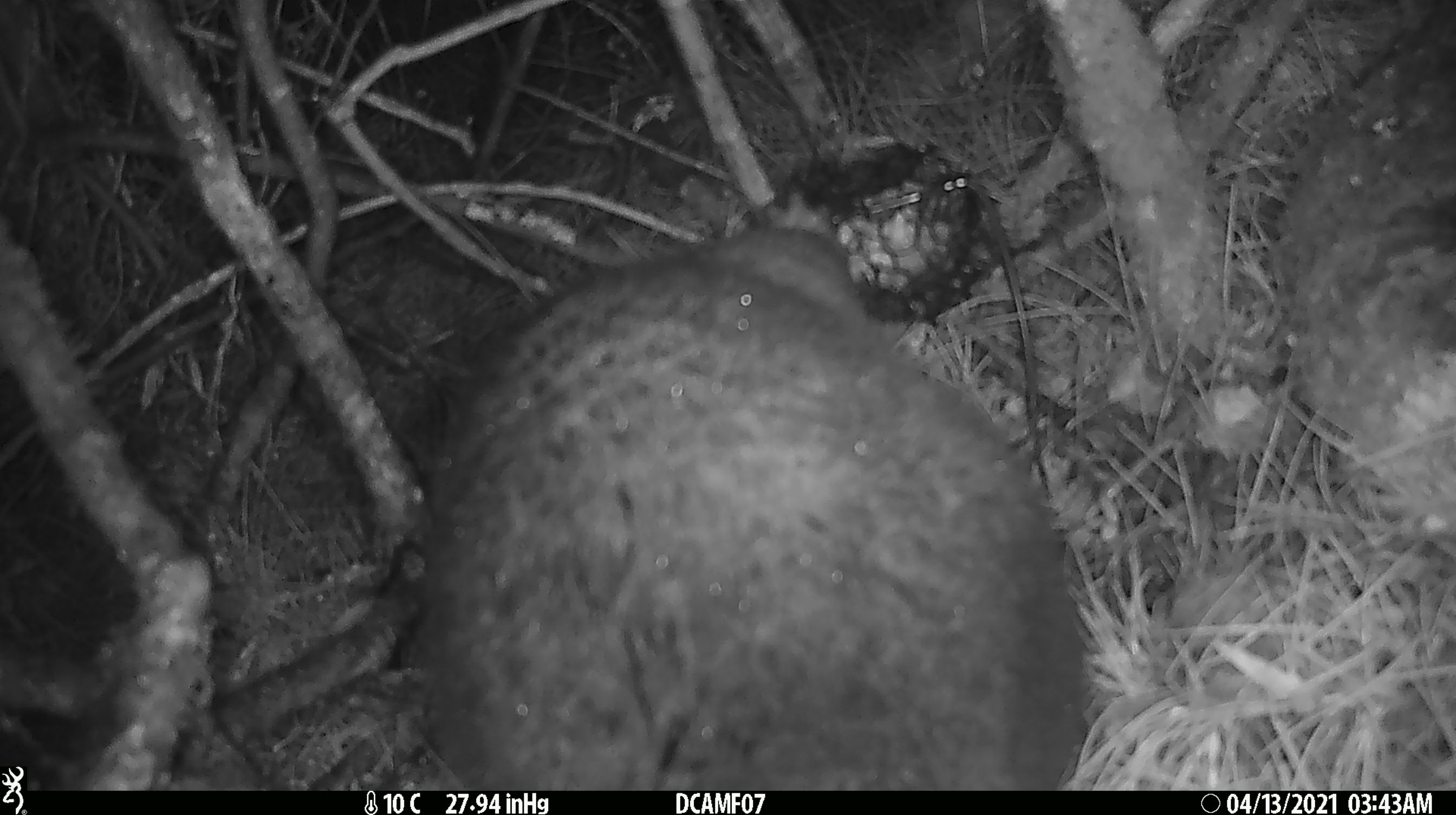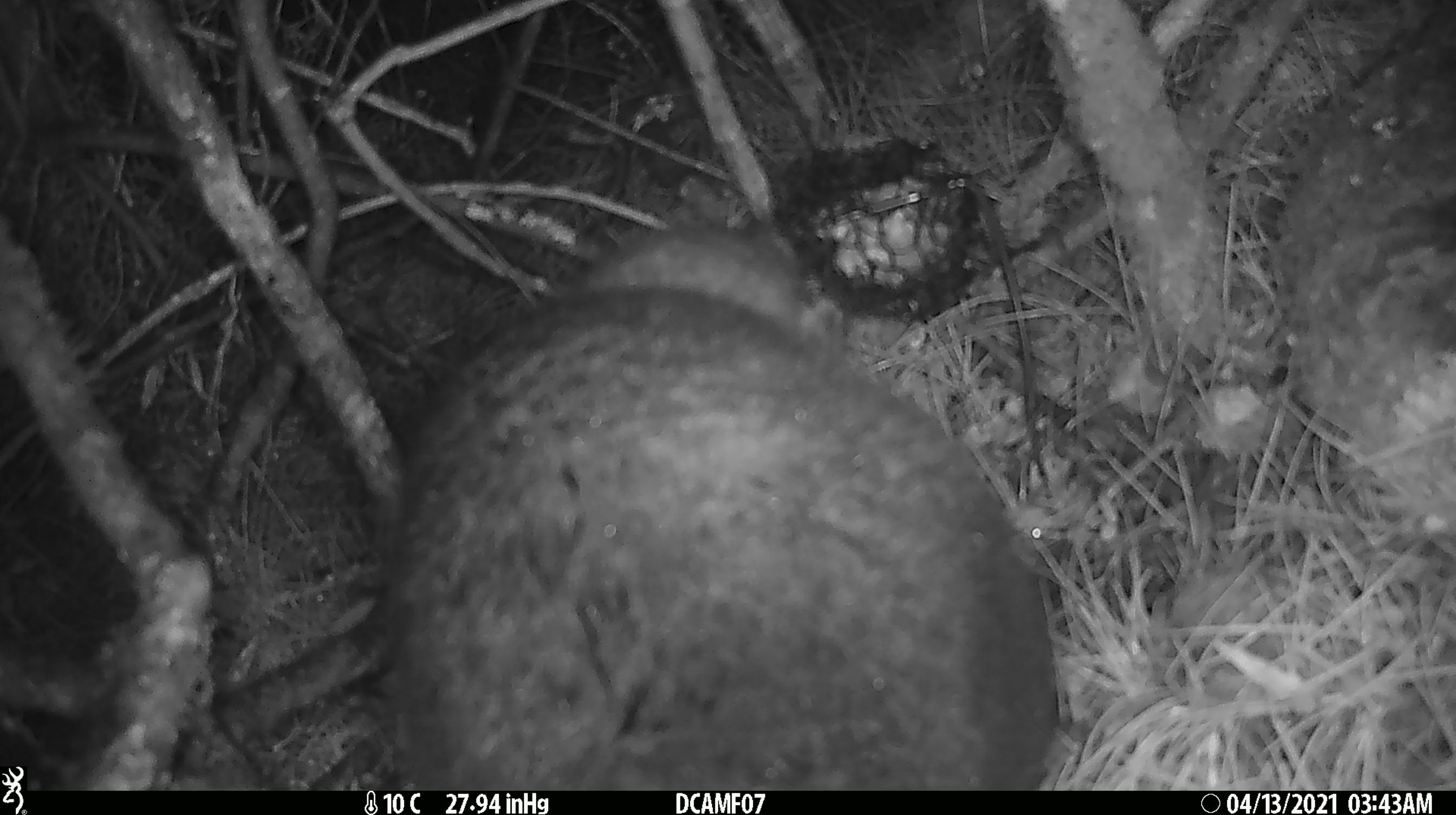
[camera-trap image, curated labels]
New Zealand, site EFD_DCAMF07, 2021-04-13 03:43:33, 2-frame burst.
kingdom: Animalia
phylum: Chordata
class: Mammalia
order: Diprotodontia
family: Phalangeridae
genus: Trichosurus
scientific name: Trichosurus vulpecula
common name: common brushtail possum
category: possum